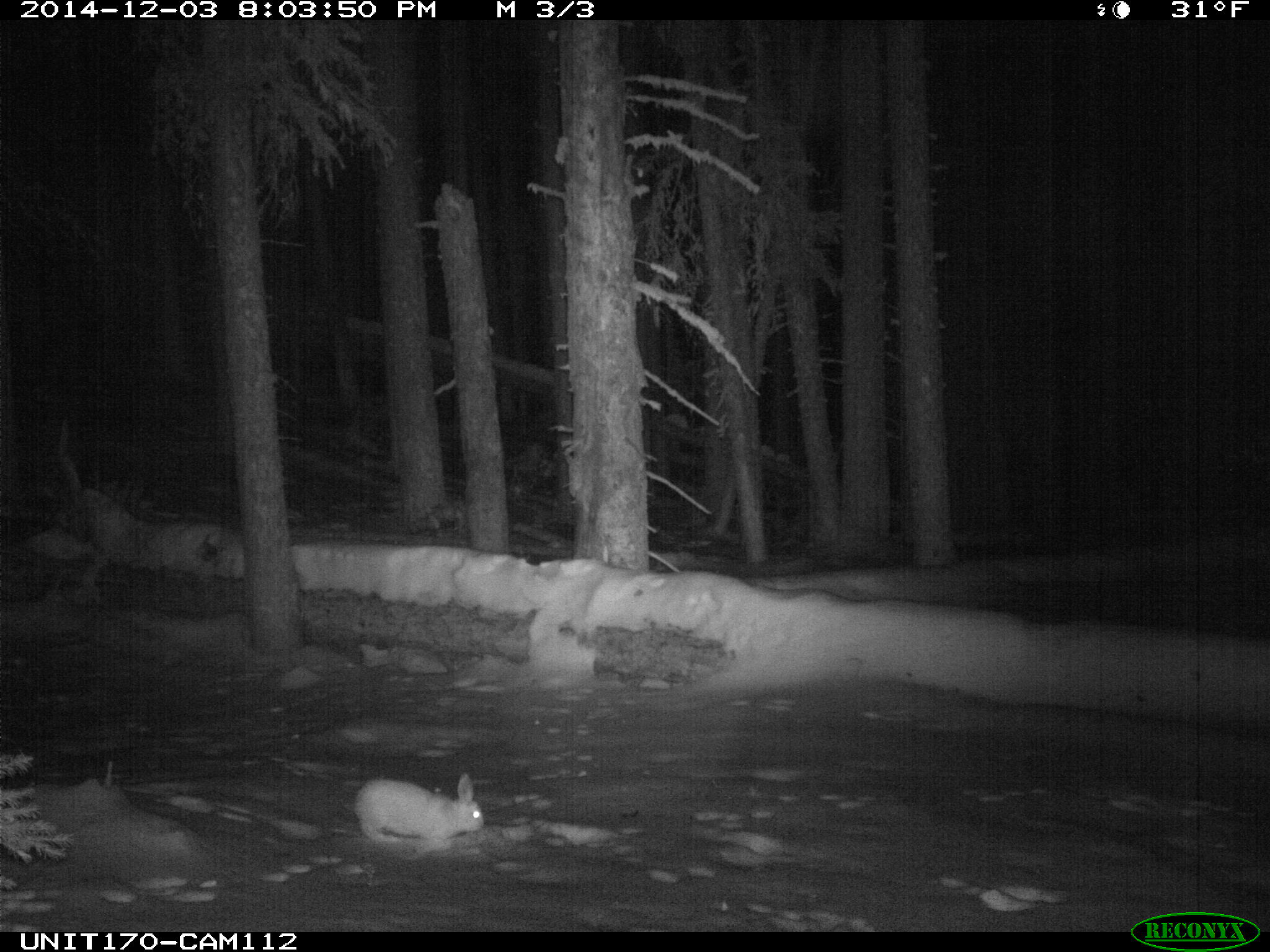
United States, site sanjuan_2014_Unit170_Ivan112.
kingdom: Animalia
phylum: Chordata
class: Mammalia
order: Lagomorpha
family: Leporidae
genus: Lepus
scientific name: Lepus americanus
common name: snowshoe hare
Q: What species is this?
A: Lepus americanus (snowshoe hare).